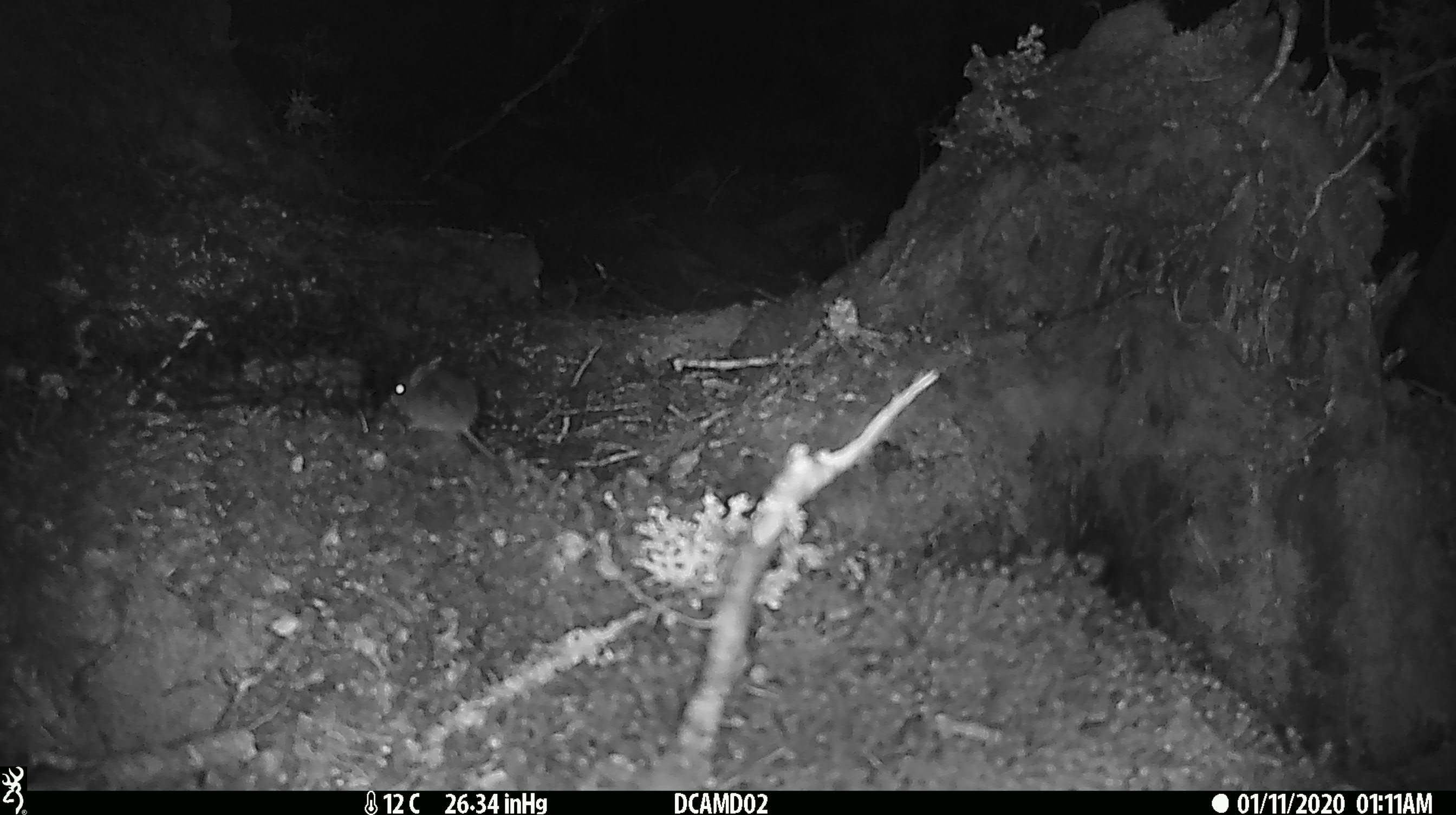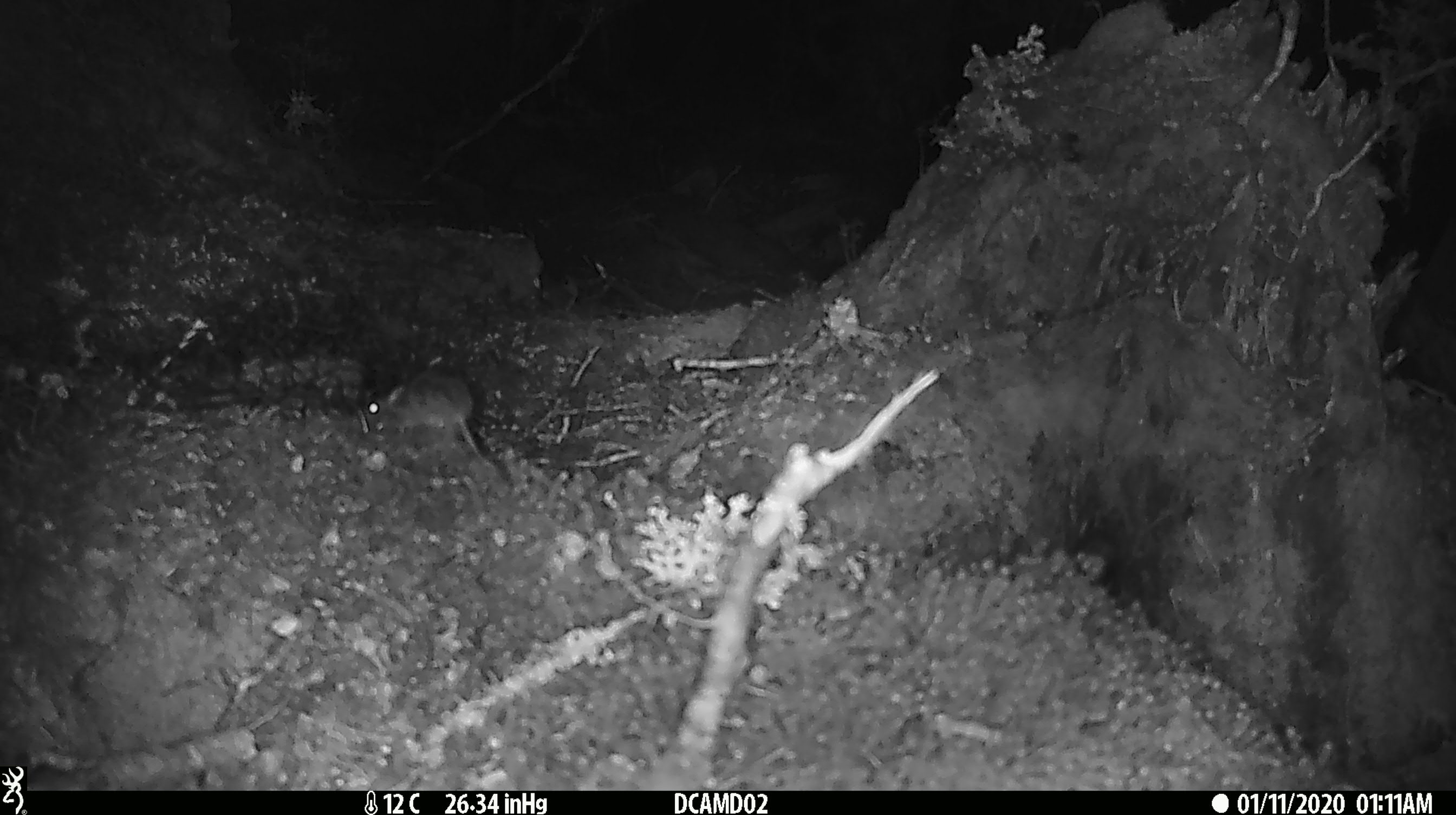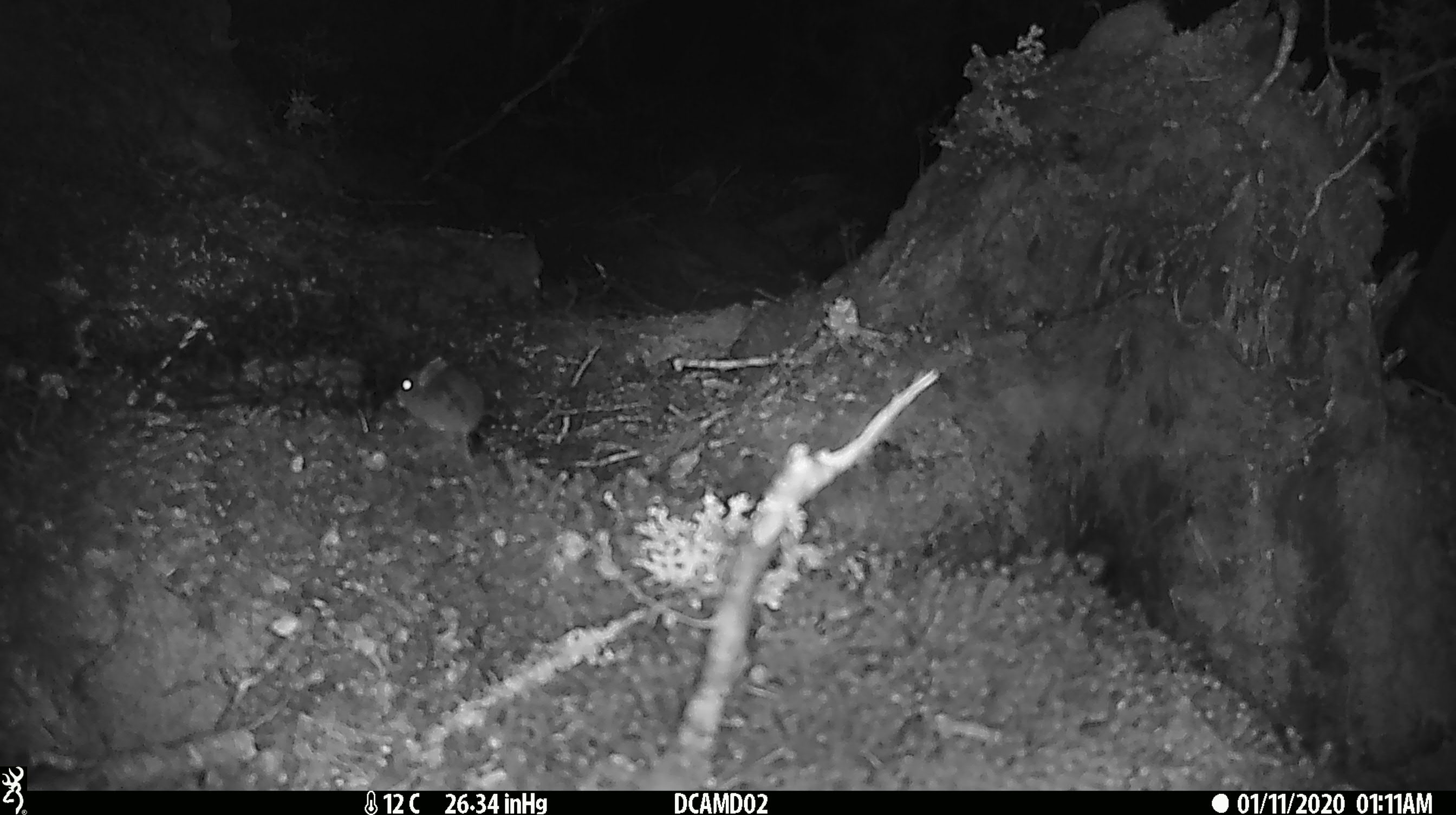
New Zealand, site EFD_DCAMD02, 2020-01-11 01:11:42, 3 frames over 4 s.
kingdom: Animalia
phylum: Chordata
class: Mammalia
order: Rodentia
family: Muridae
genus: Mus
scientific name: Mus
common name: mouse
Mouse (Mus).